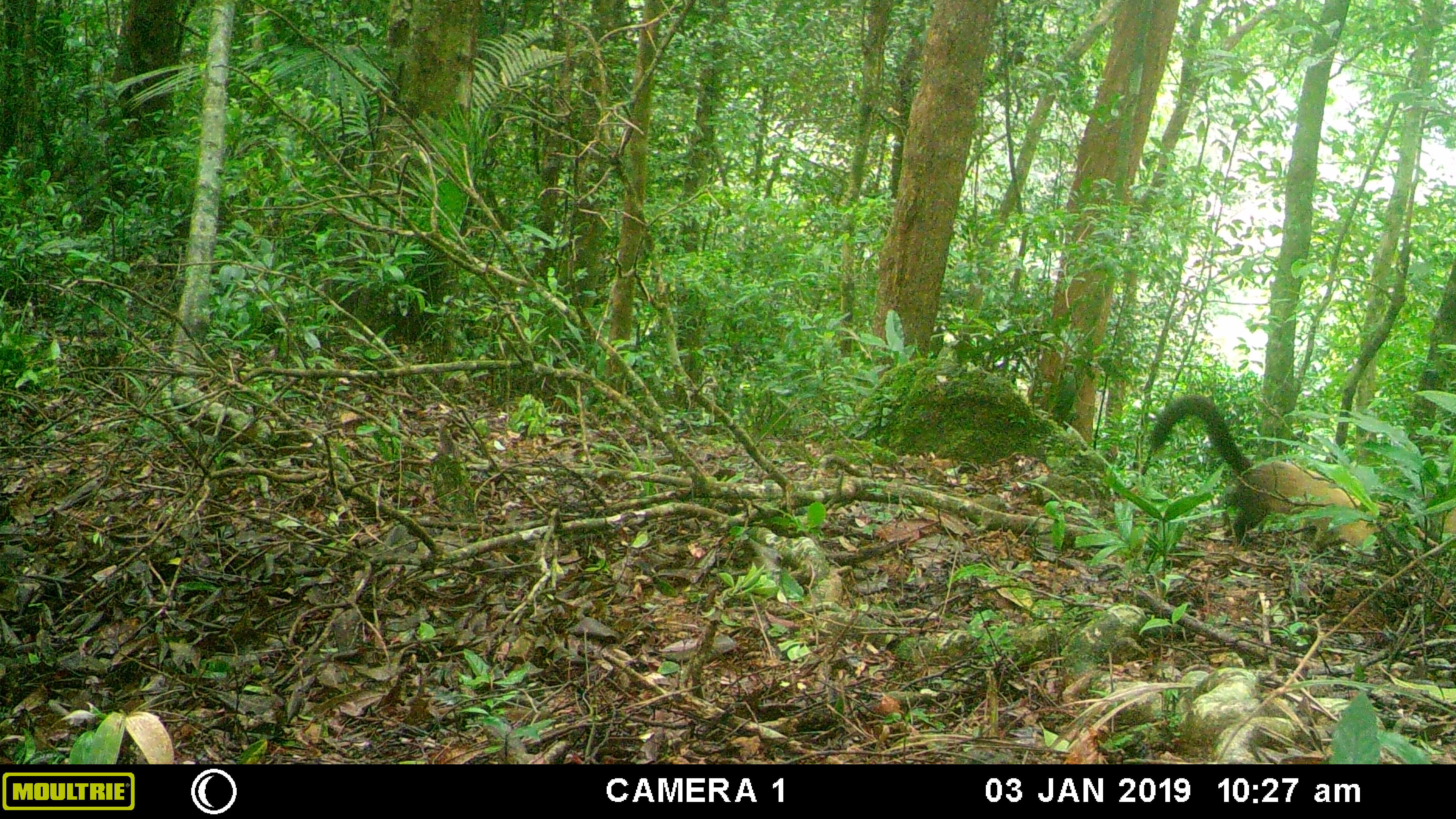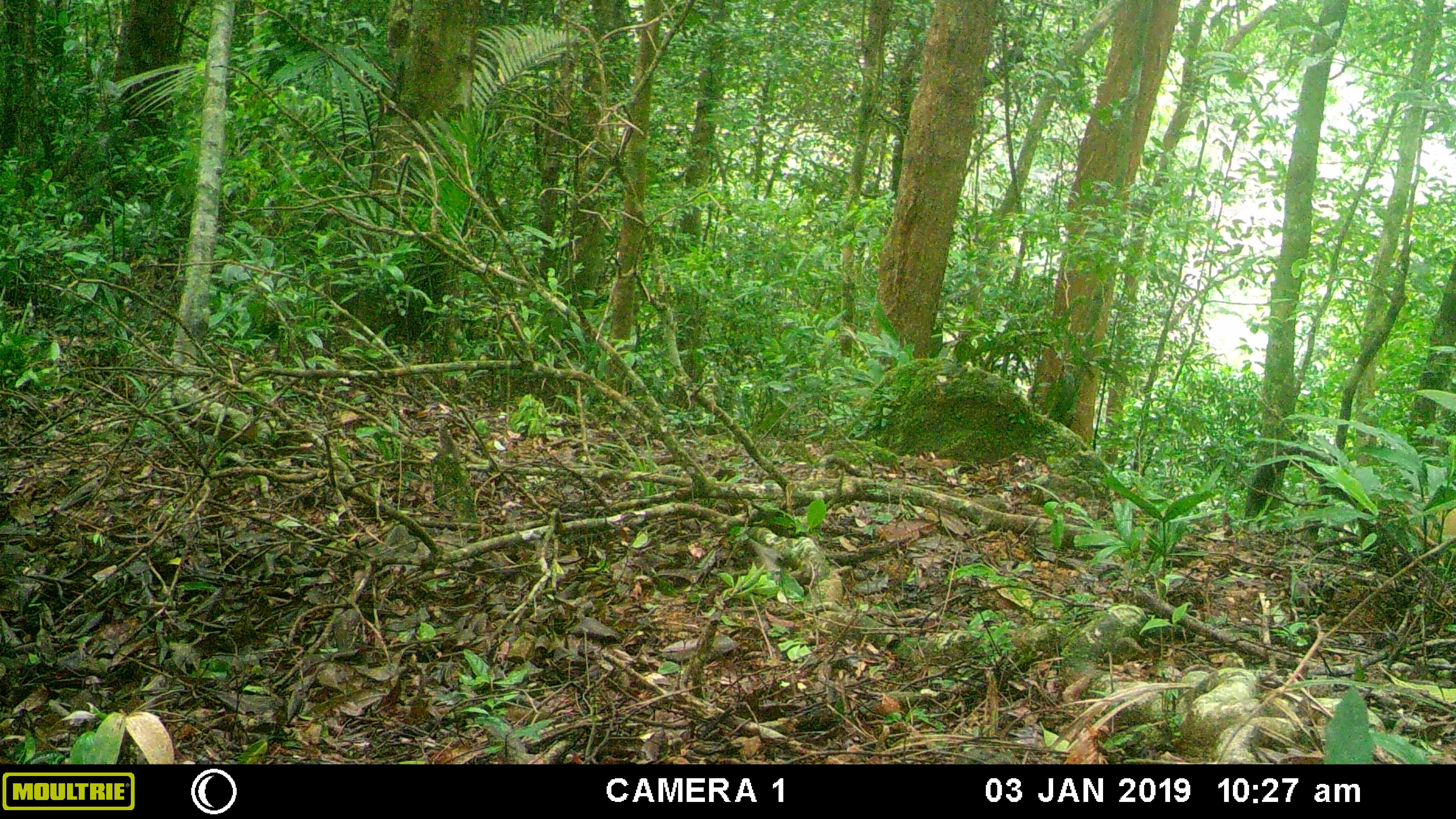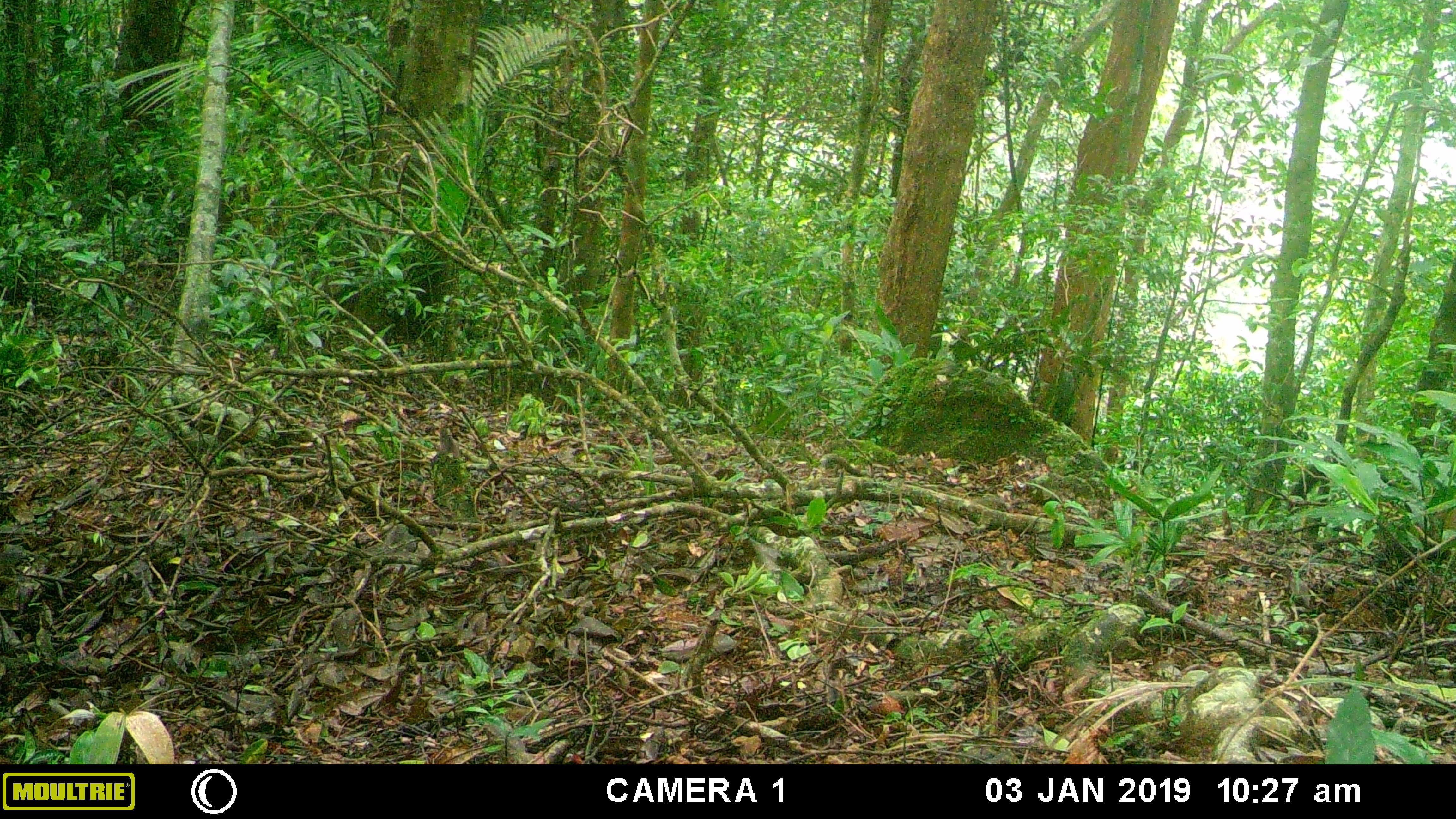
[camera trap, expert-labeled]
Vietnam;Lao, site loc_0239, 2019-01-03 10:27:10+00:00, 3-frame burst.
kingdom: Animalia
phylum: Chordata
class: Mammalia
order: Carnivora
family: Mustelidae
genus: Martes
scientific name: Martes flavigula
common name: yellow-throated marten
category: yellow throated marten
Yellow throated marten (yellow-throated marten) (Martes flavigula). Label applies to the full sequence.